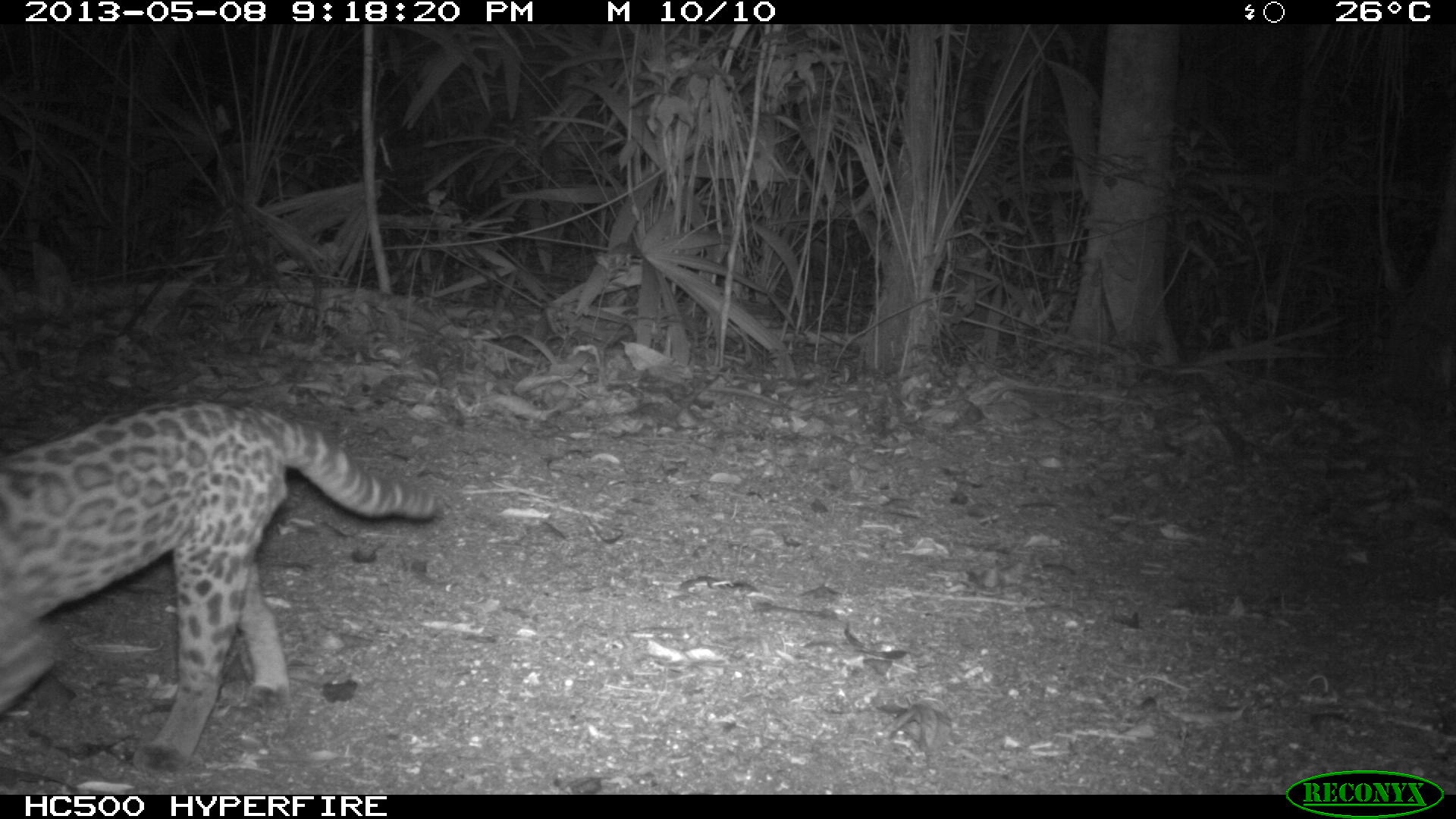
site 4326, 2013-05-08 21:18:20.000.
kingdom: Animalia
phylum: Chordata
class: Mammalia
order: Carnivora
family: Felidae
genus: Leopardus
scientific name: Leopardus wiedii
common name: margay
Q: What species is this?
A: Leopardus wiedii (margay).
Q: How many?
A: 1.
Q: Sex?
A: Male.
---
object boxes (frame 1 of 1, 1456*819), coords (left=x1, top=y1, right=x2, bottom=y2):
leopardus wiedii: (left=0, top=395, right=441, bottom=772)